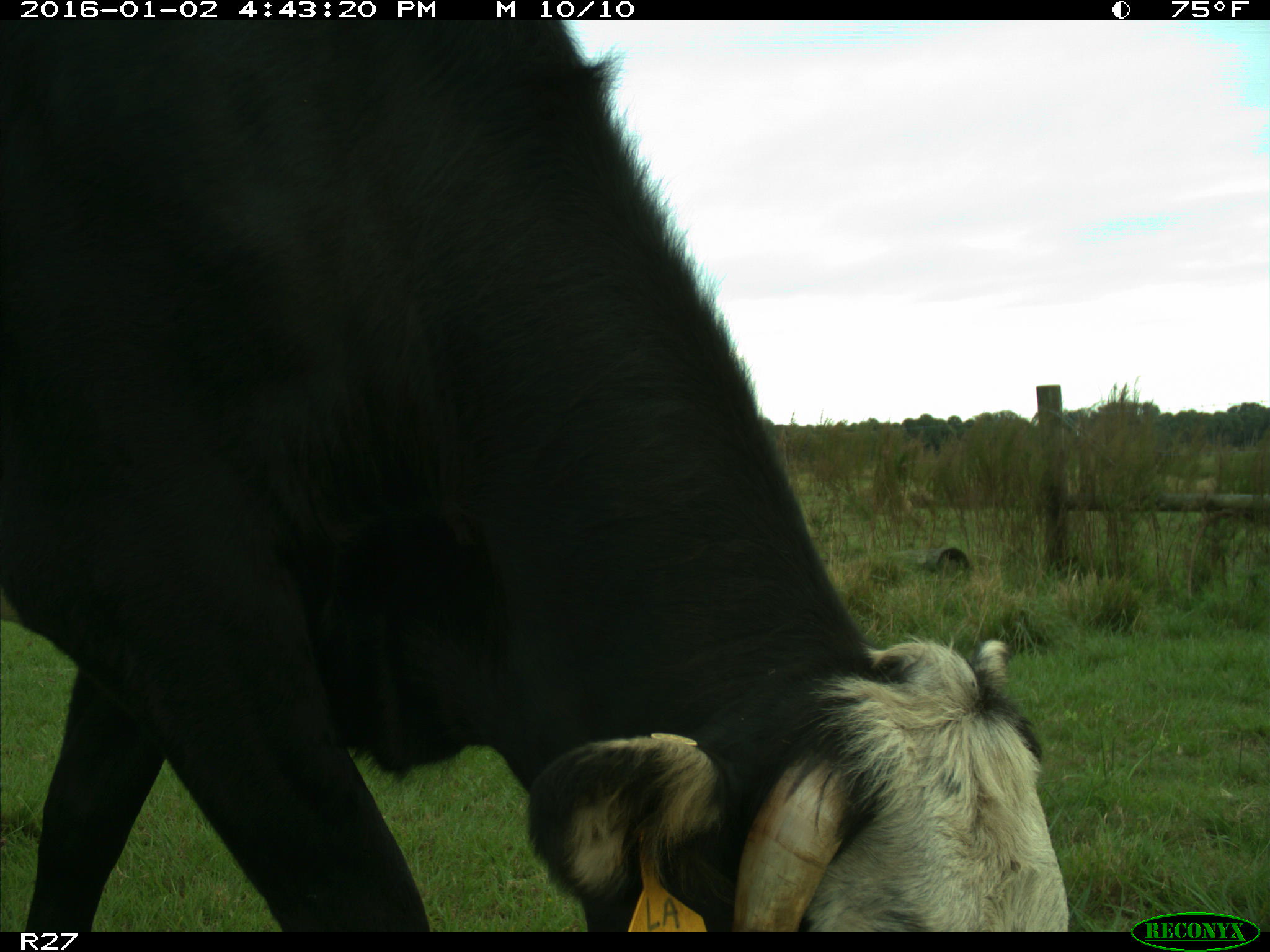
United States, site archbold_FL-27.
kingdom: Animalia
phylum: Chordata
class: Mammalia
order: Artiodactyla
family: Bovidae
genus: Bos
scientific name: Bos taurus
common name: domestic cow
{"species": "Bos taurus (domestic cow)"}